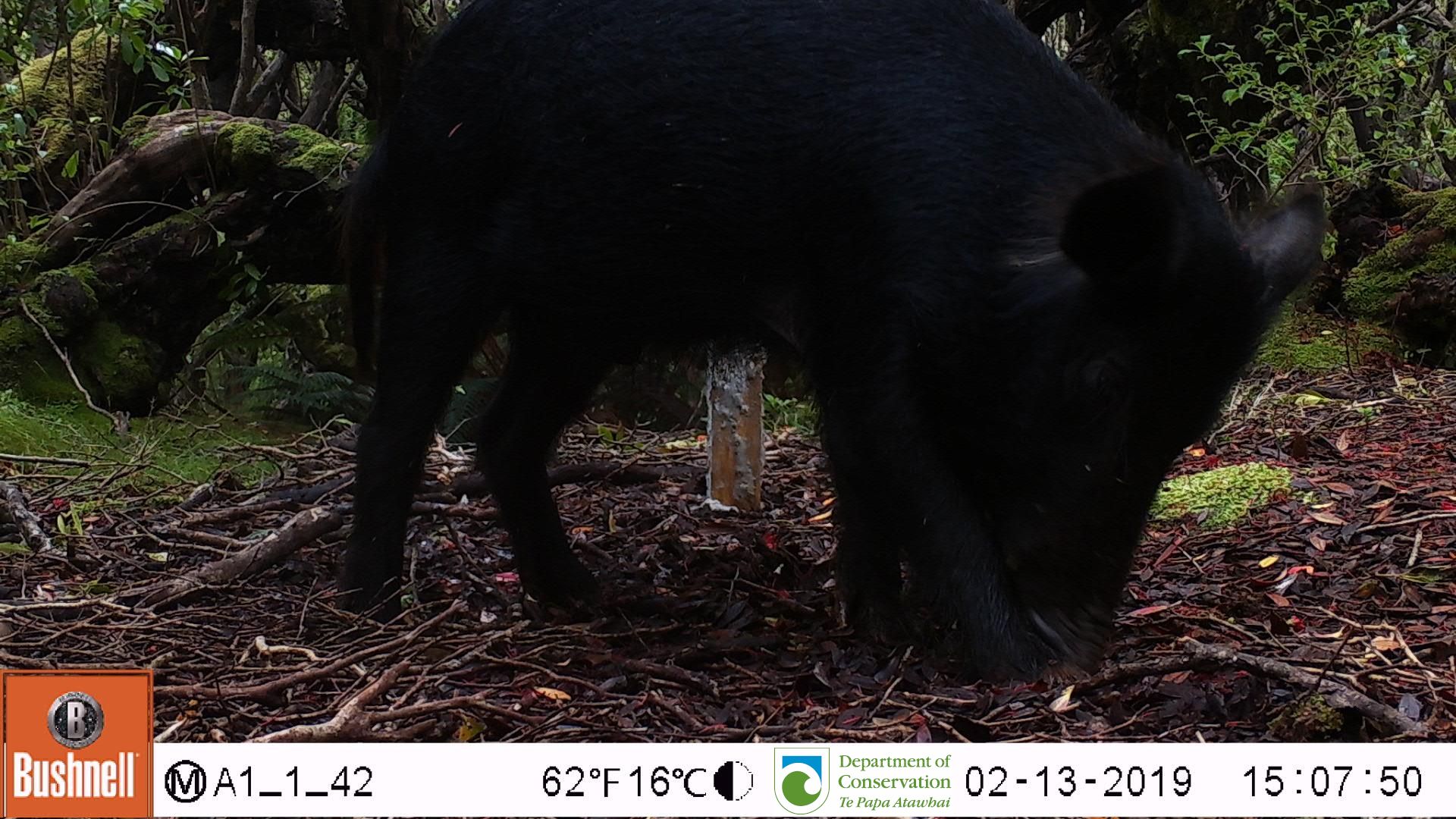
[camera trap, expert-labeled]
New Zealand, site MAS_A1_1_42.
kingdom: Animalia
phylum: Chordata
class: Mammalia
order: Artiodactyla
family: Suidae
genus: Sus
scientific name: Sus scrofa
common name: pig